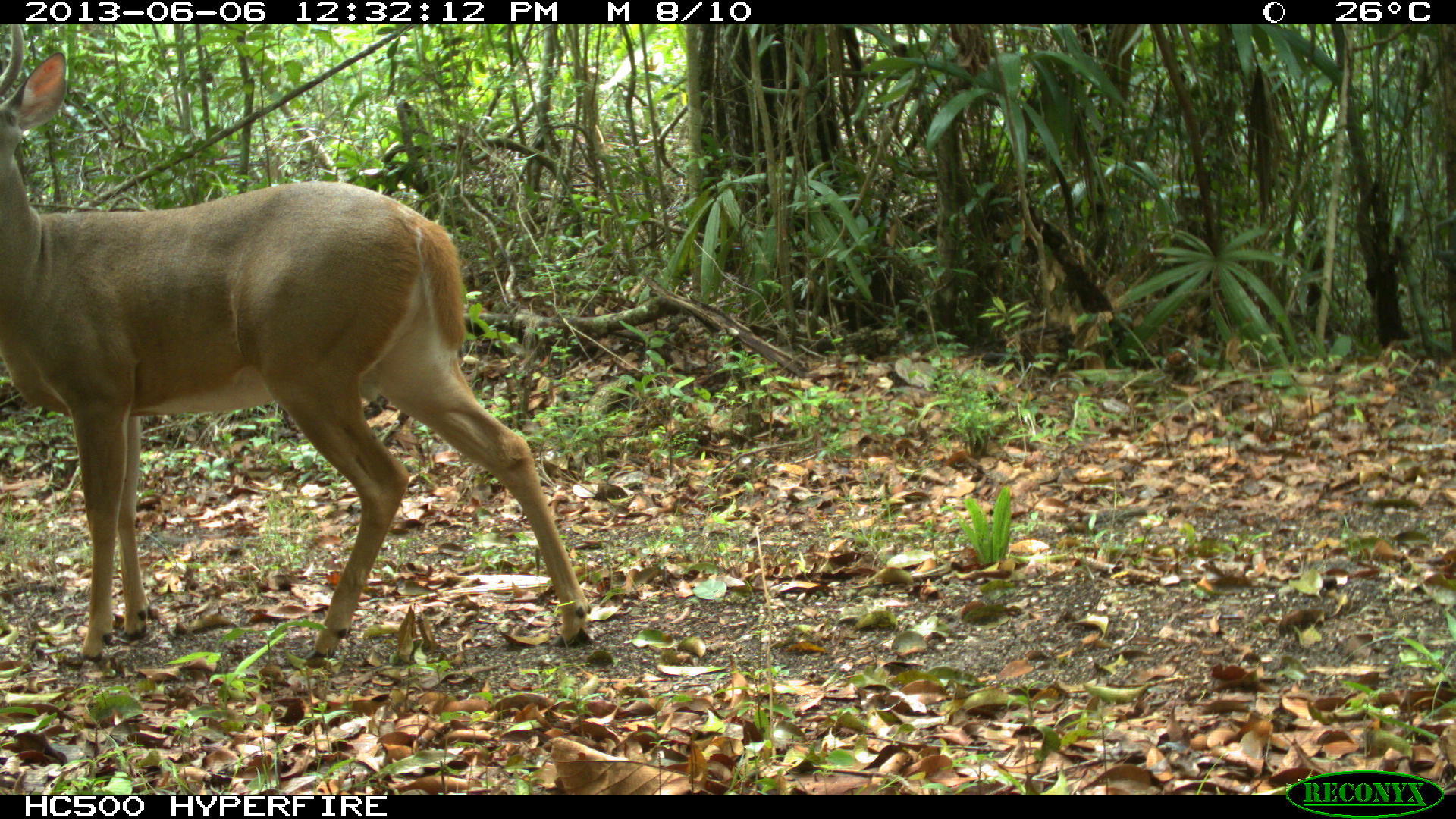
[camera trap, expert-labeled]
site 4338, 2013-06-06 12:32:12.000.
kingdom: Animalia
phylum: Chordata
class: Mammalia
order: Artiodactyla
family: Cervidae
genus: Odocoileus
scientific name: Odocoileus virginianus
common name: white-tailed deer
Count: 1.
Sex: male.